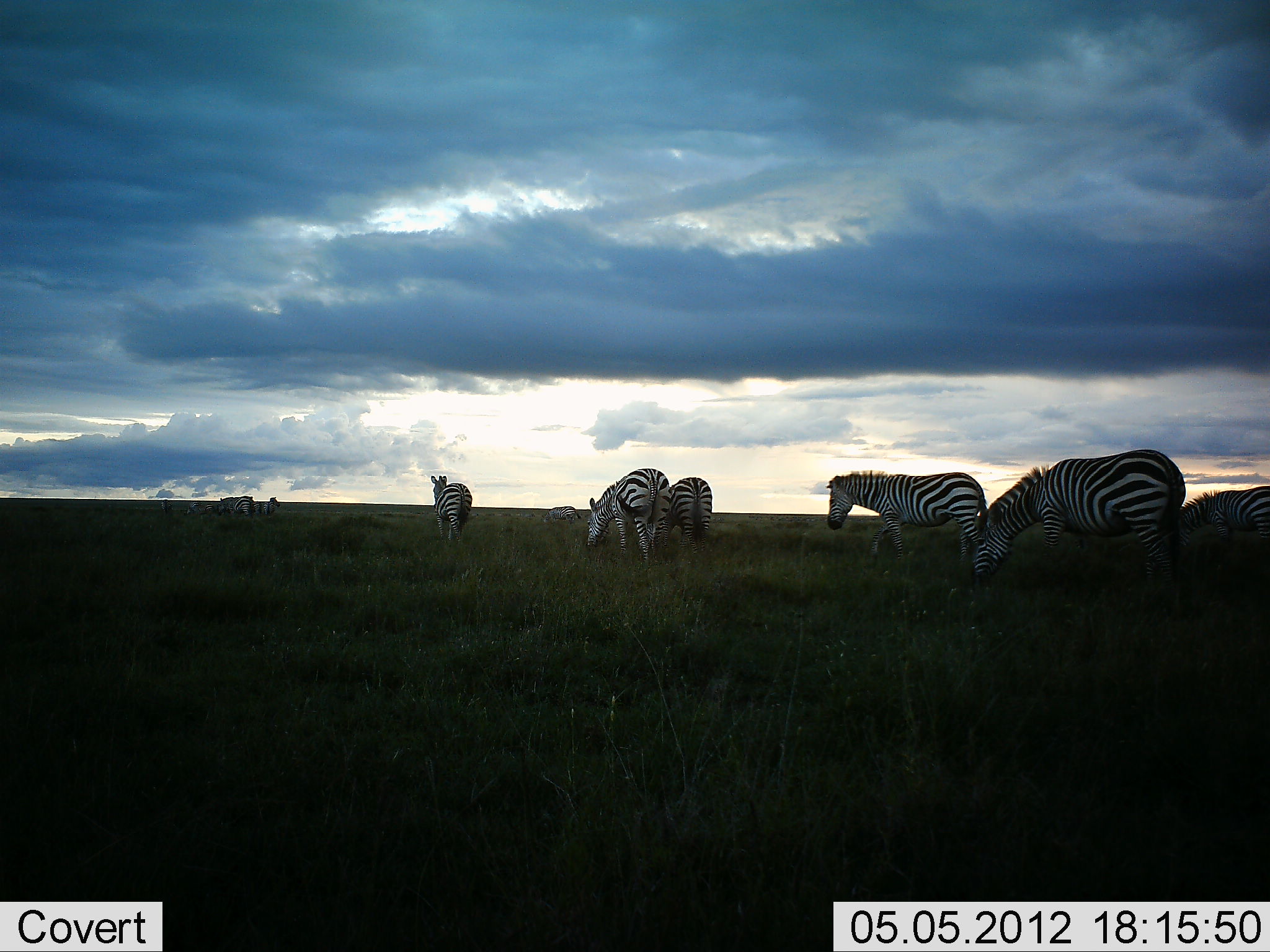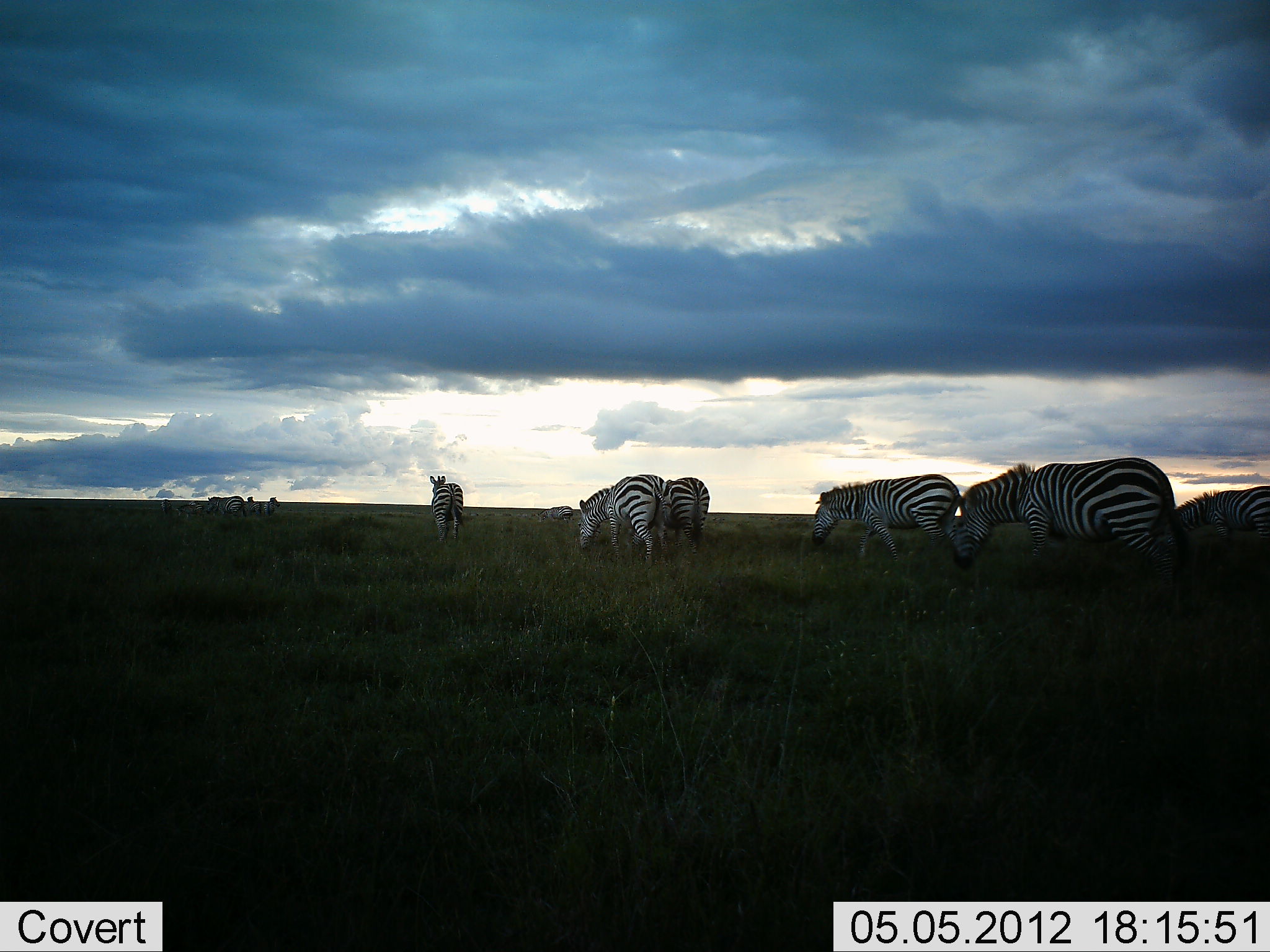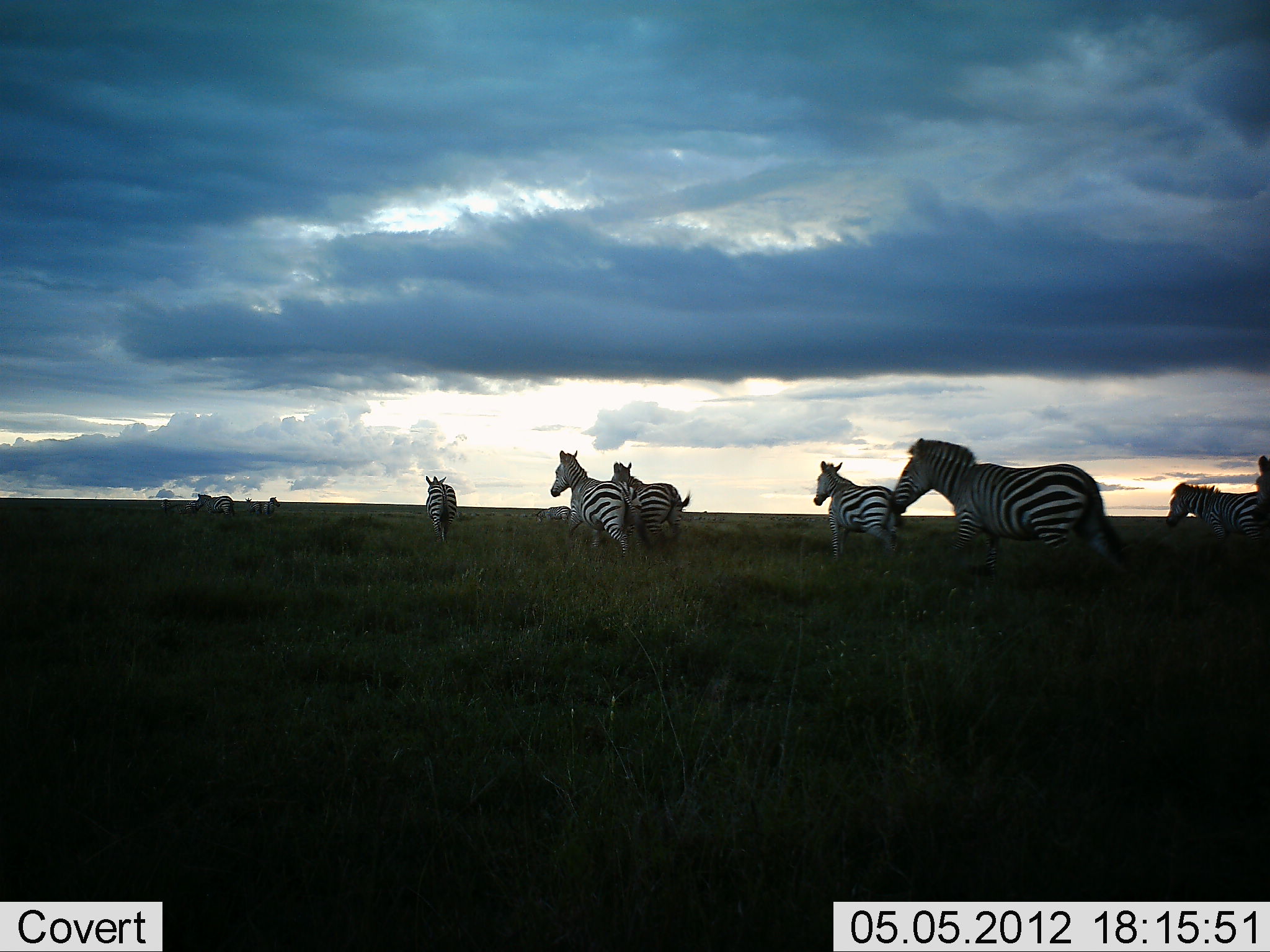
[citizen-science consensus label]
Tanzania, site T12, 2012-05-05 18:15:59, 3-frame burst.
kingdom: Animalia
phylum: Chordata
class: Mammalia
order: Perissodactyla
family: Equidae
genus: Equus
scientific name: Equus quagga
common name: plains zebra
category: zebra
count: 10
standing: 0%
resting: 0%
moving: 100%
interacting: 0%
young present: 0%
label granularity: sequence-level